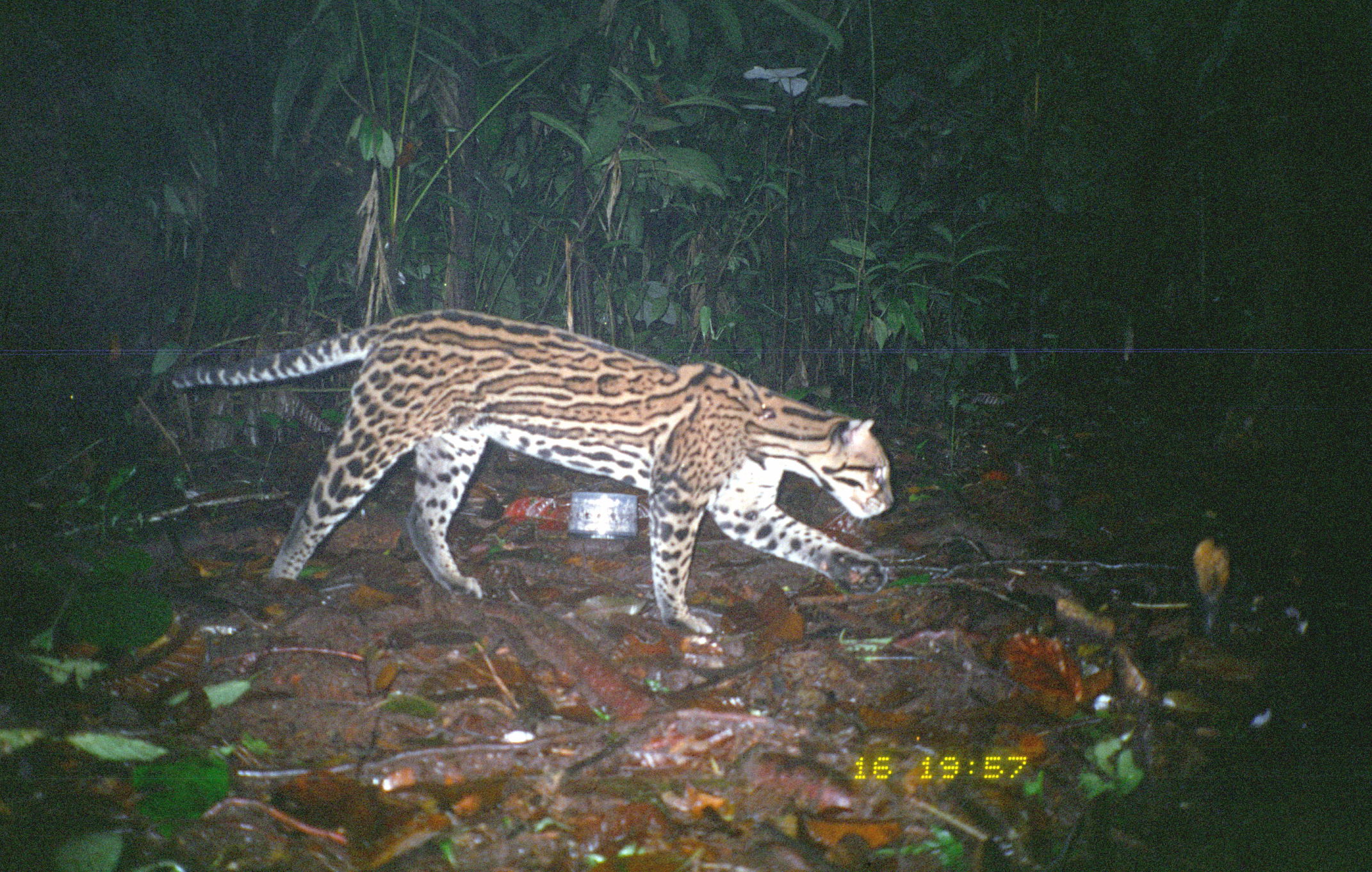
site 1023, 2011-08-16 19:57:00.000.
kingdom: Animalia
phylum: Chordata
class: Mammalia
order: Carnivora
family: Felidae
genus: Leopardus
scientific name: Leopardus pardalis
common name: ocelot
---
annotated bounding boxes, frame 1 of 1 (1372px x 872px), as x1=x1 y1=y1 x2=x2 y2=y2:
leopardus pardalis: x1=171 y1=309 x2=895 y2=644